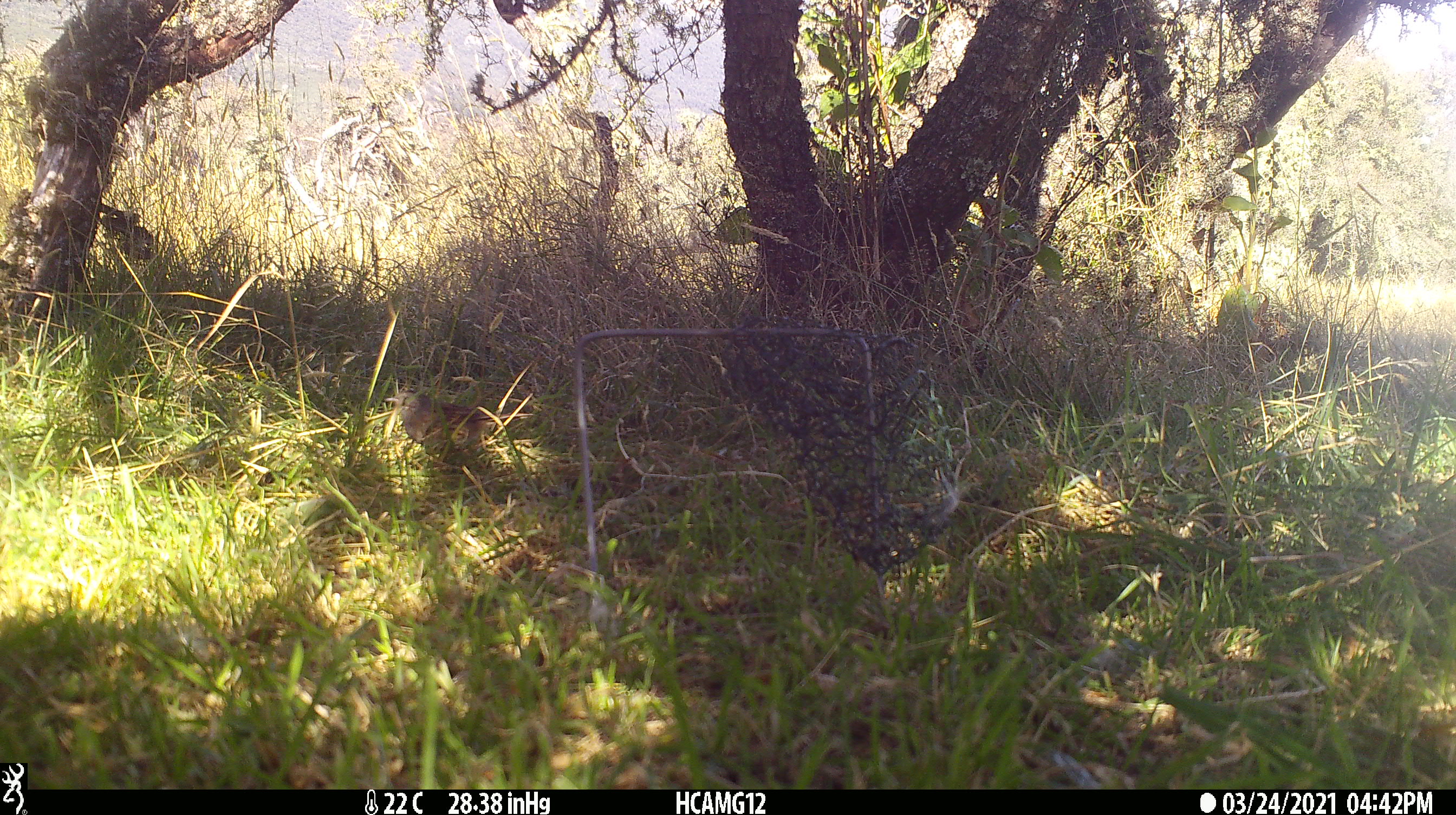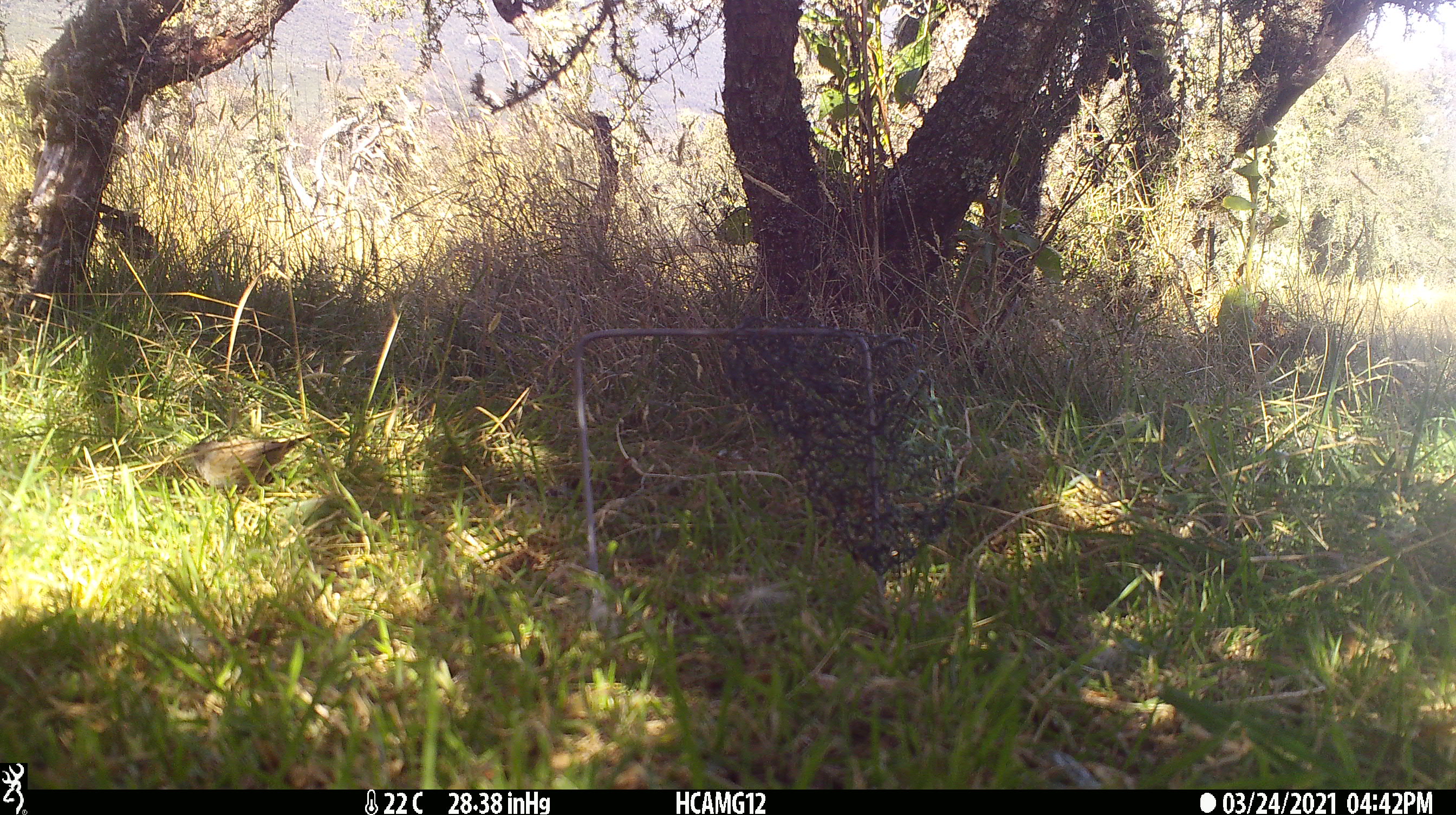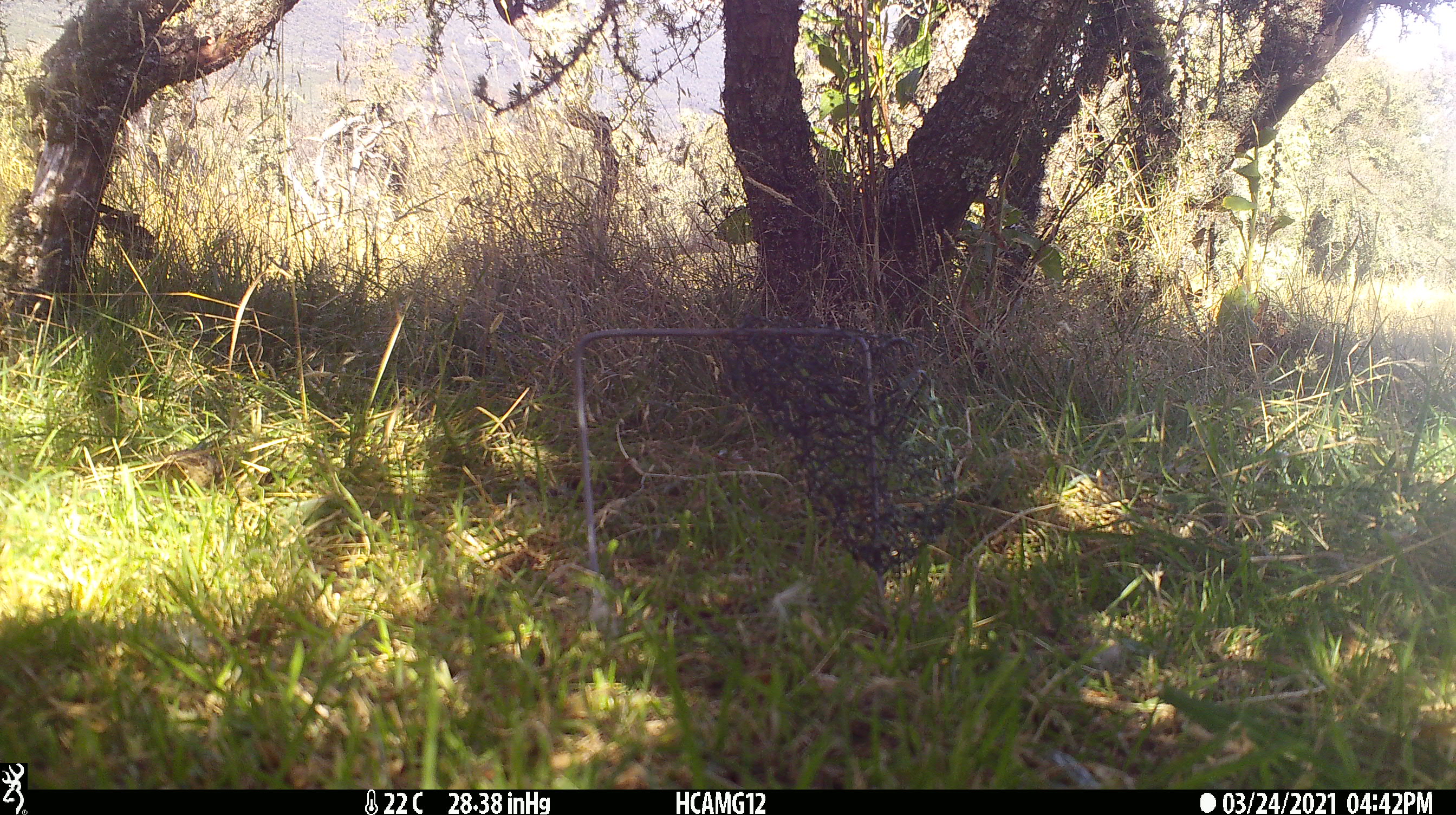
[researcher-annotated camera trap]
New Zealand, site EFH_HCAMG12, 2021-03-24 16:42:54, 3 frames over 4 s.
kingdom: Animalia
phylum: Chordata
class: Aves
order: Passeriformes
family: Prunellidae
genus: Prunella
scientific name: Prunella modularis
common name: dunnock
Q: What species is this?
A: Dunnock (Prunella modularis).